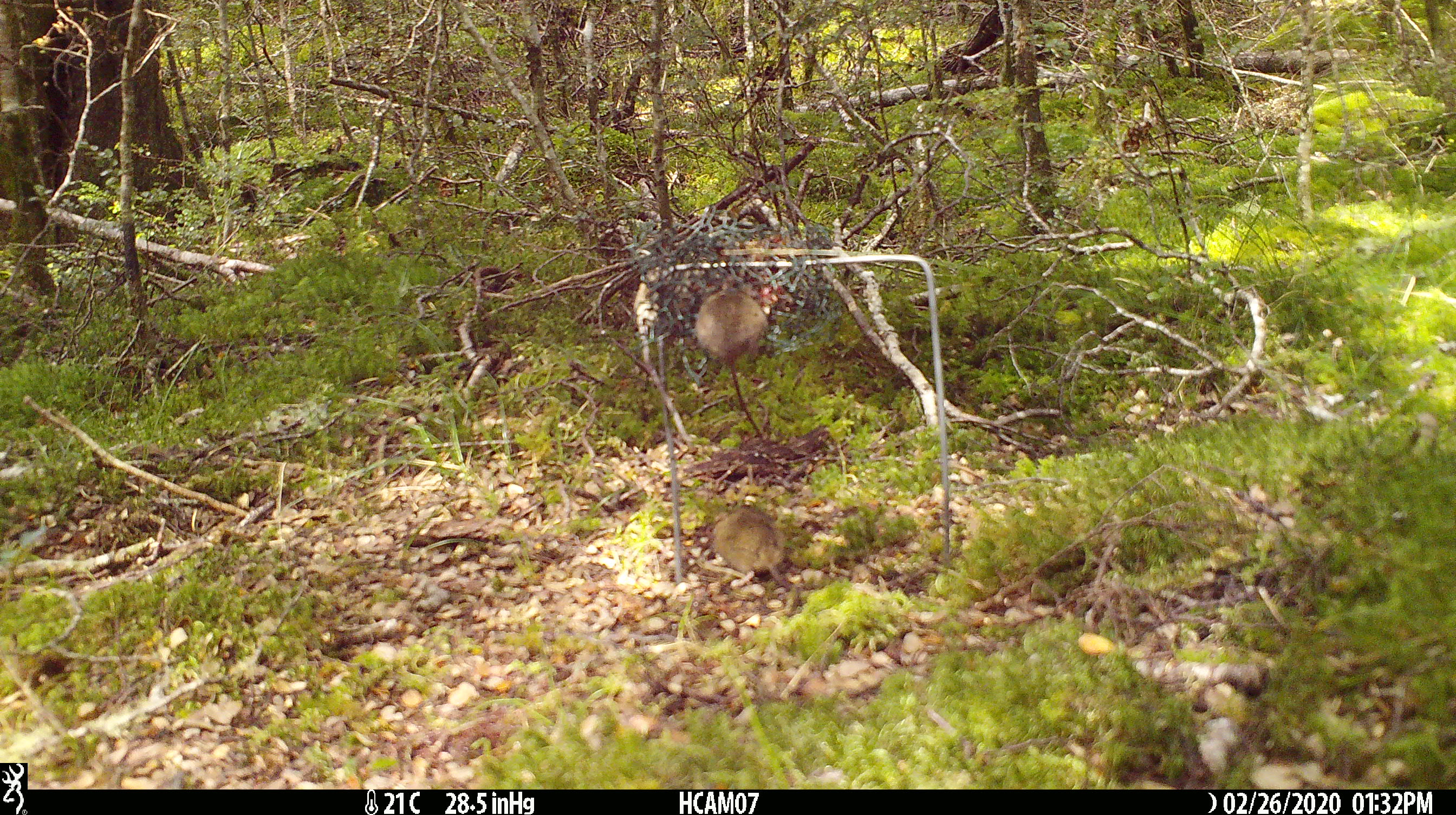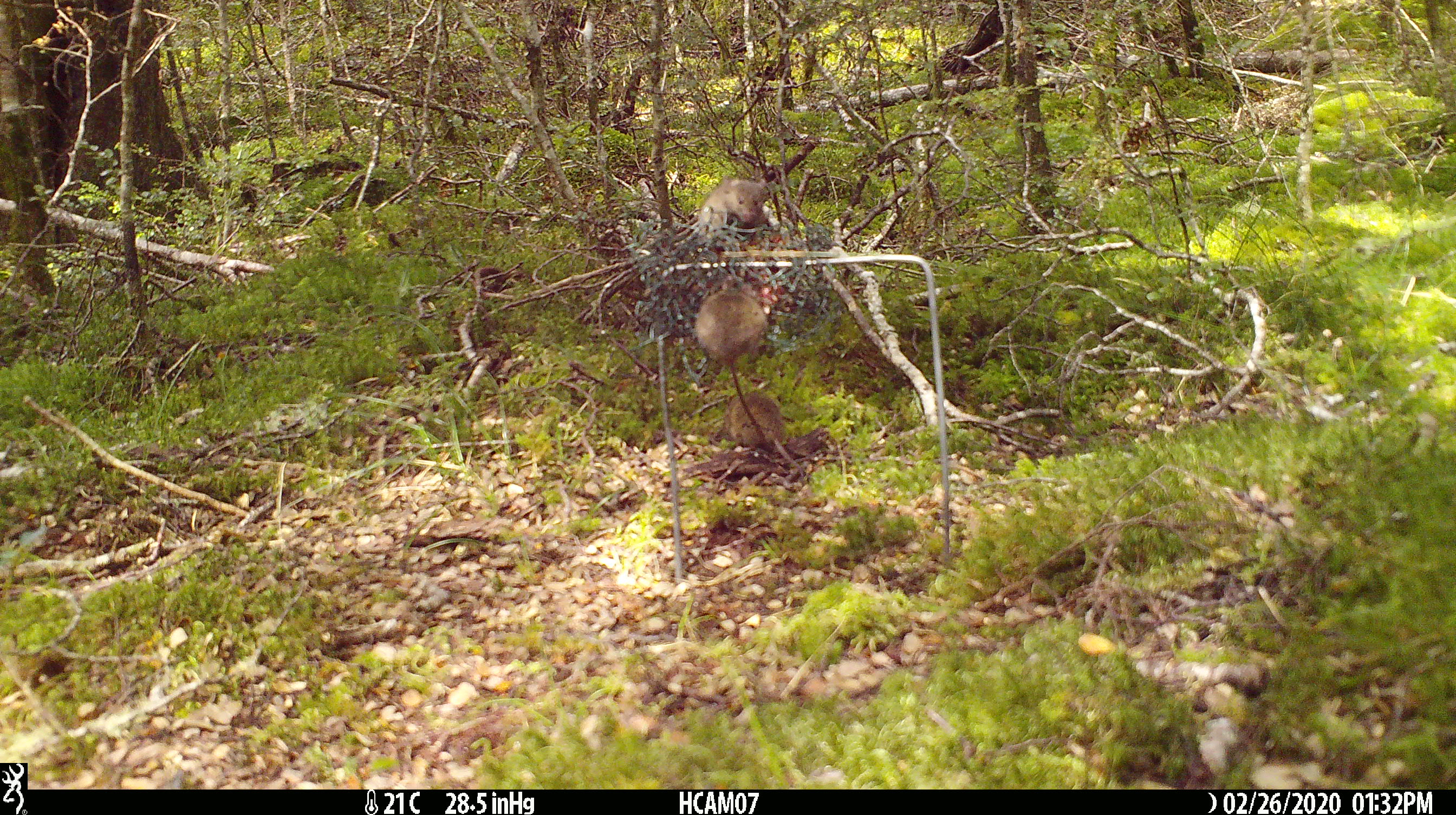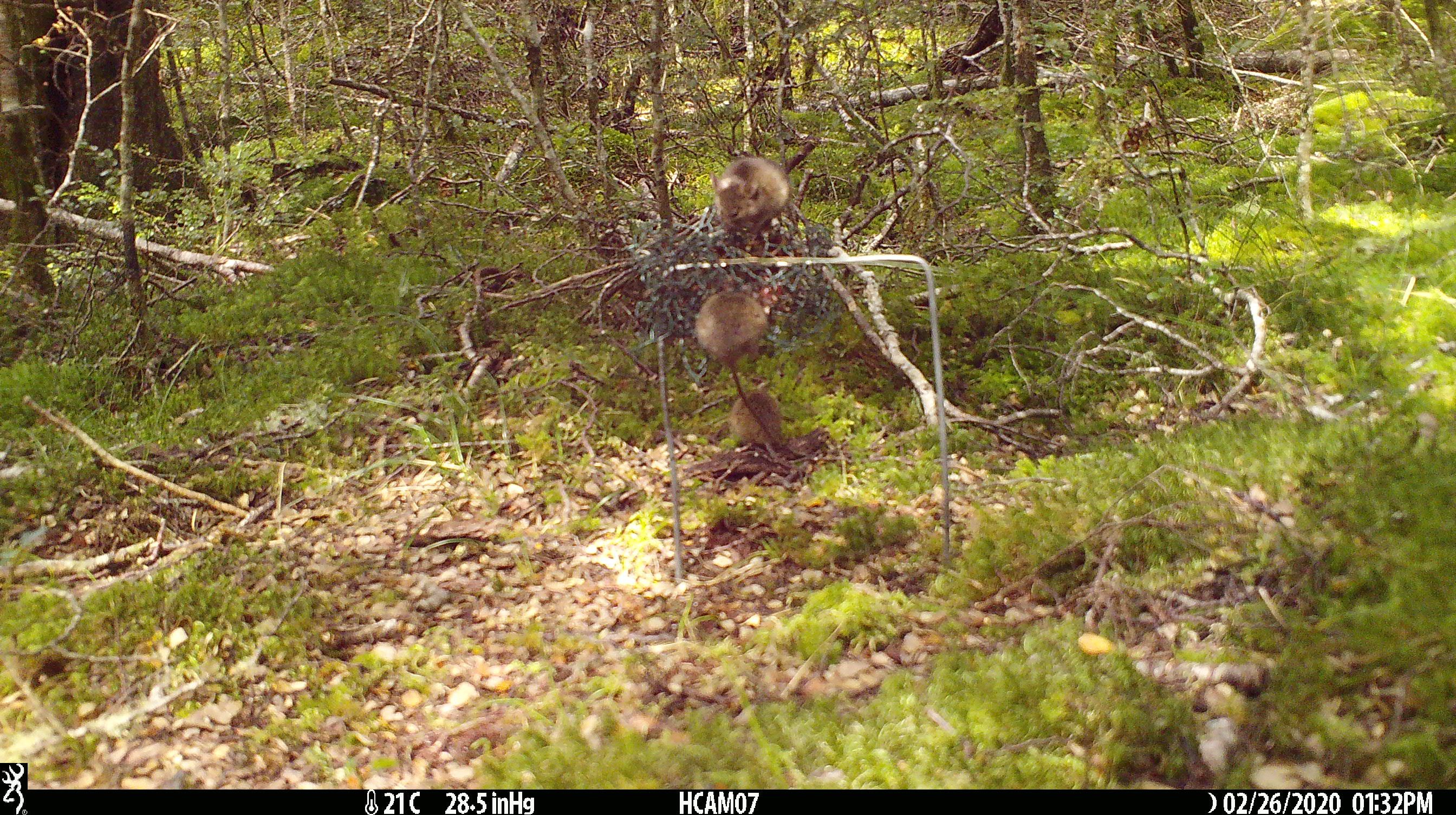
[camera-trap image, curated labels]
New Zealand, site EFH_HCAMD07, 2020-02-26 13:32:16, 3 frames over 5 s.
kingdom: Animalia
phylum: Chordata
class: Mammalia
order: Rodentia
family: Muridae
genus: Mus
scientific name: Mus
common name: mouse